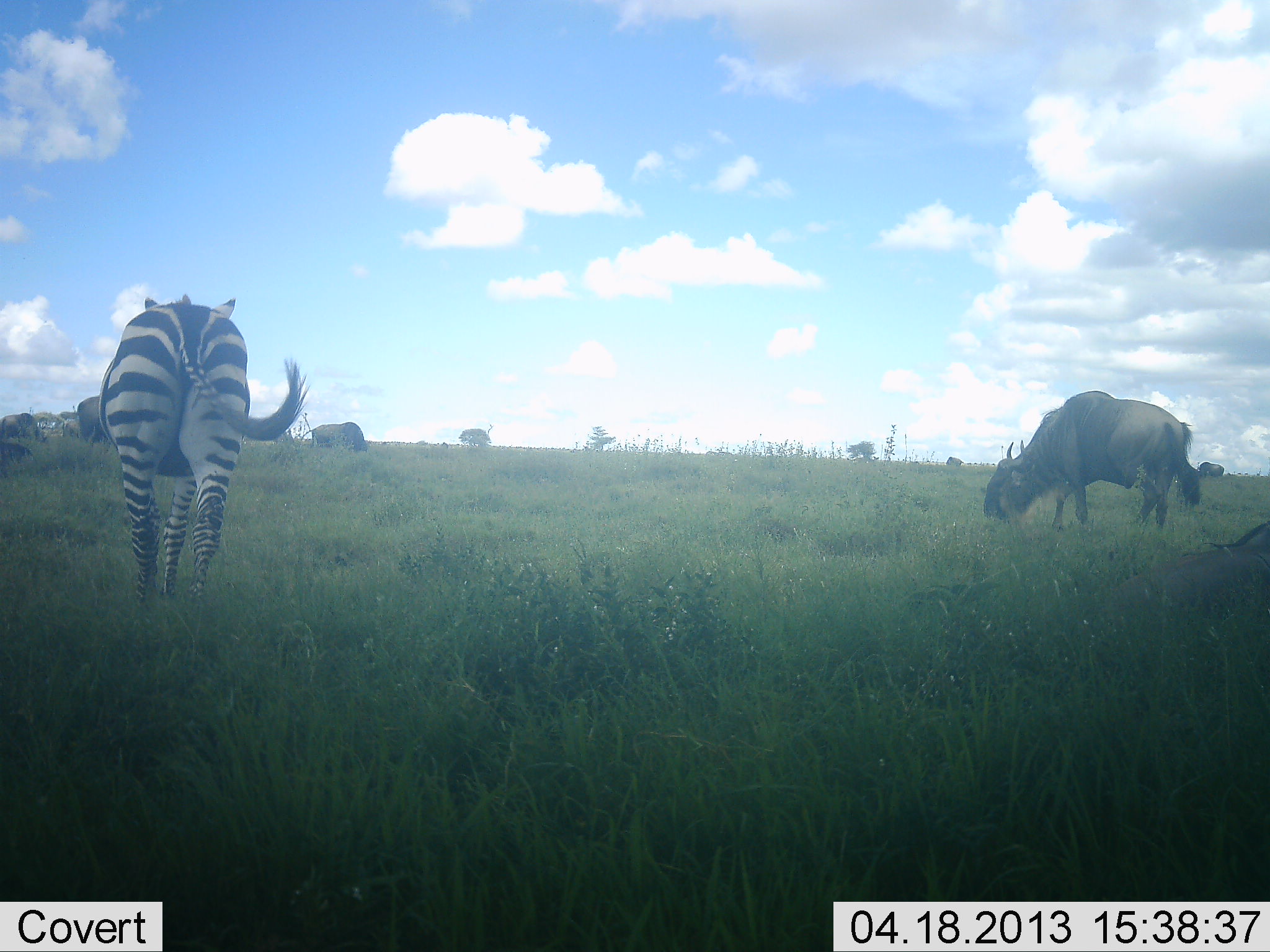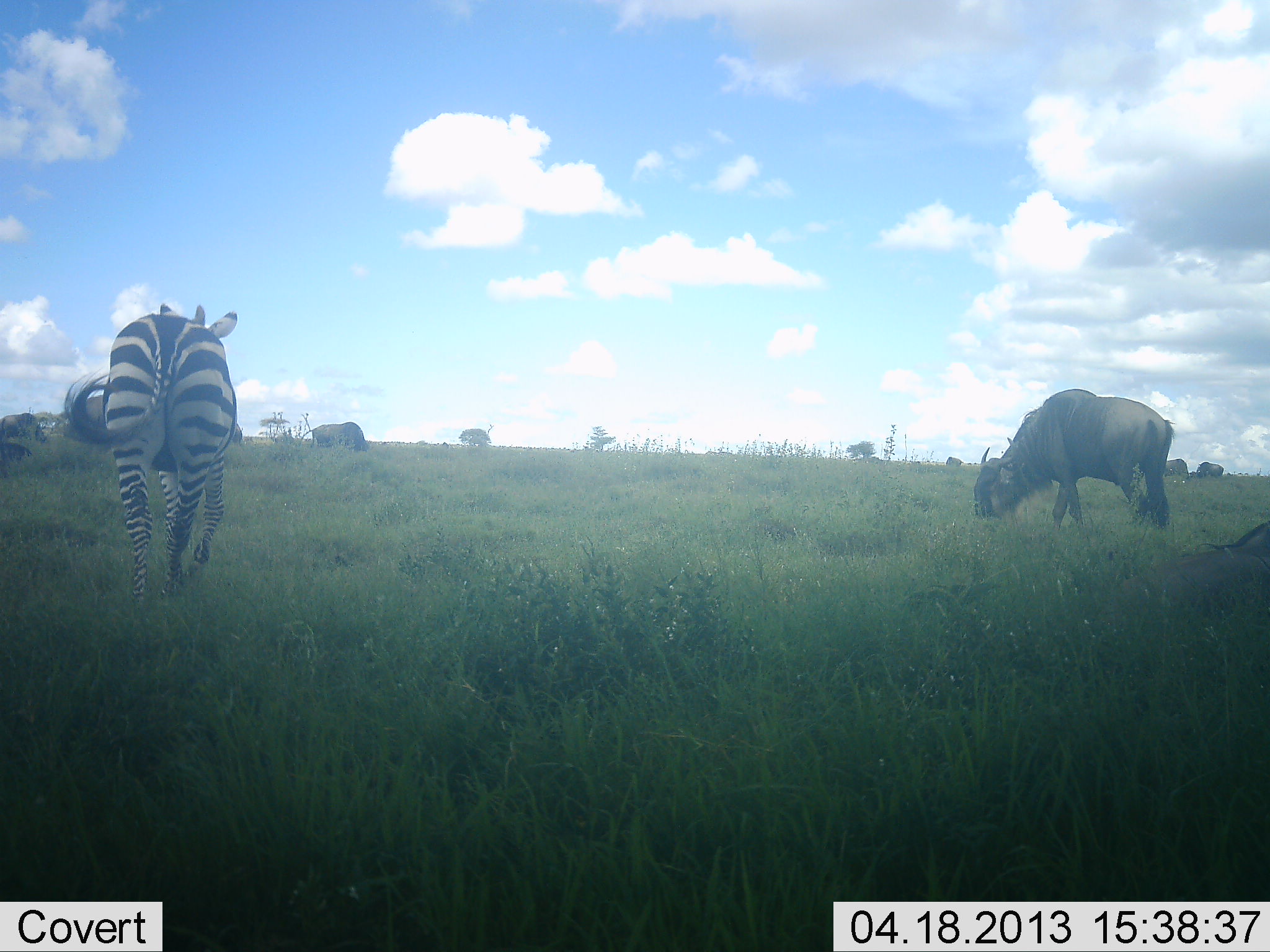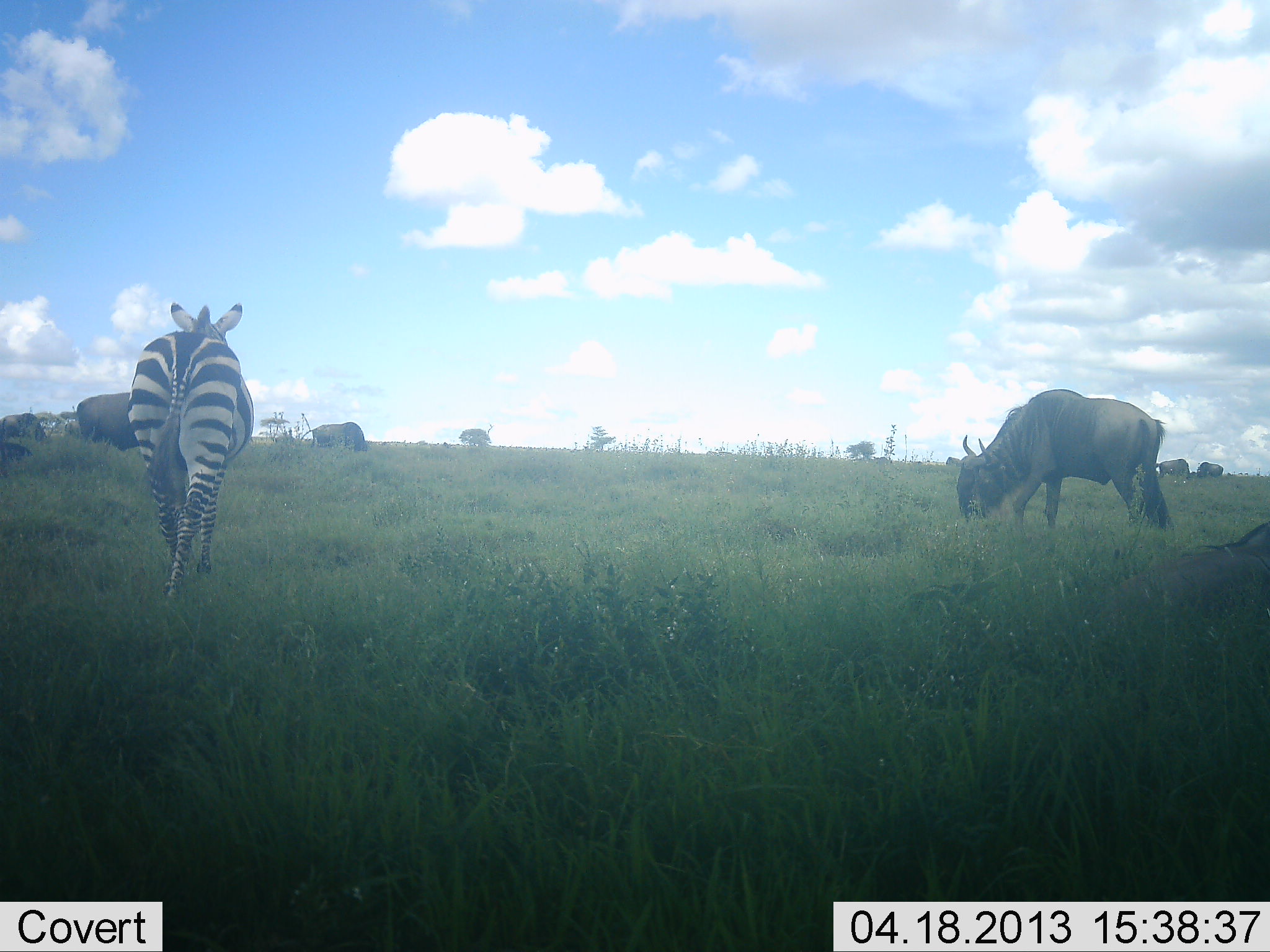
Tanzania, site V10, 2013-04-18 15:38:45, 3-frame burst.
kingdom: Animalia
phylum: Chordata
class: Mammalia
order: Artiodactyla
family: Bovidae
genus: Connochaetes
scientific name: Connochaetes taurinus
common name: blue wildebeest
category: wildebeest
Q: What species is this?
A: Wildebeest (blue wildebeest) (Connochaetes taurinus).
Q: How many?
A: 4.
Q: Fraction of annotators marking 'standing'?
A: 47%.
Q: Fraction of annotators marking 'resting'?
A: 29%.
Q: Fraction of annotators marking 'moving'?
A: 6%.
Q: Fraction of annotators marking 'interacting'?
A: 0%.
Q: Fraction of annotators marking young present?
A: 0%.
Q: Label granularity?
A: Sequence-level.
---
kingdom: Animalia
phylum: Chordata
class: Mammalia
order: Perissodactyla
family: Equidae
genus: Equus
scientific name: Equus quagga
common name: plains zebra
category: zebra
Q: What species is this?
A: Zebra (plains zebra) (Equus quagga).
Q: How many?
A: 1.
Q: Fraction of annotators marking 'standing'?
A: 11%.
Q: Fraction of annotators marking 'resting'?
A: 0%.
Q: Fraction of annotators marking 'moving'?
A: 100%.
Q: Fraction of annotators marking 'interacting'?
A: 0%.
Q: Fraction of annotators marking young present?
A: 0%.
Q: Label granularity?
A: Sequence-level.